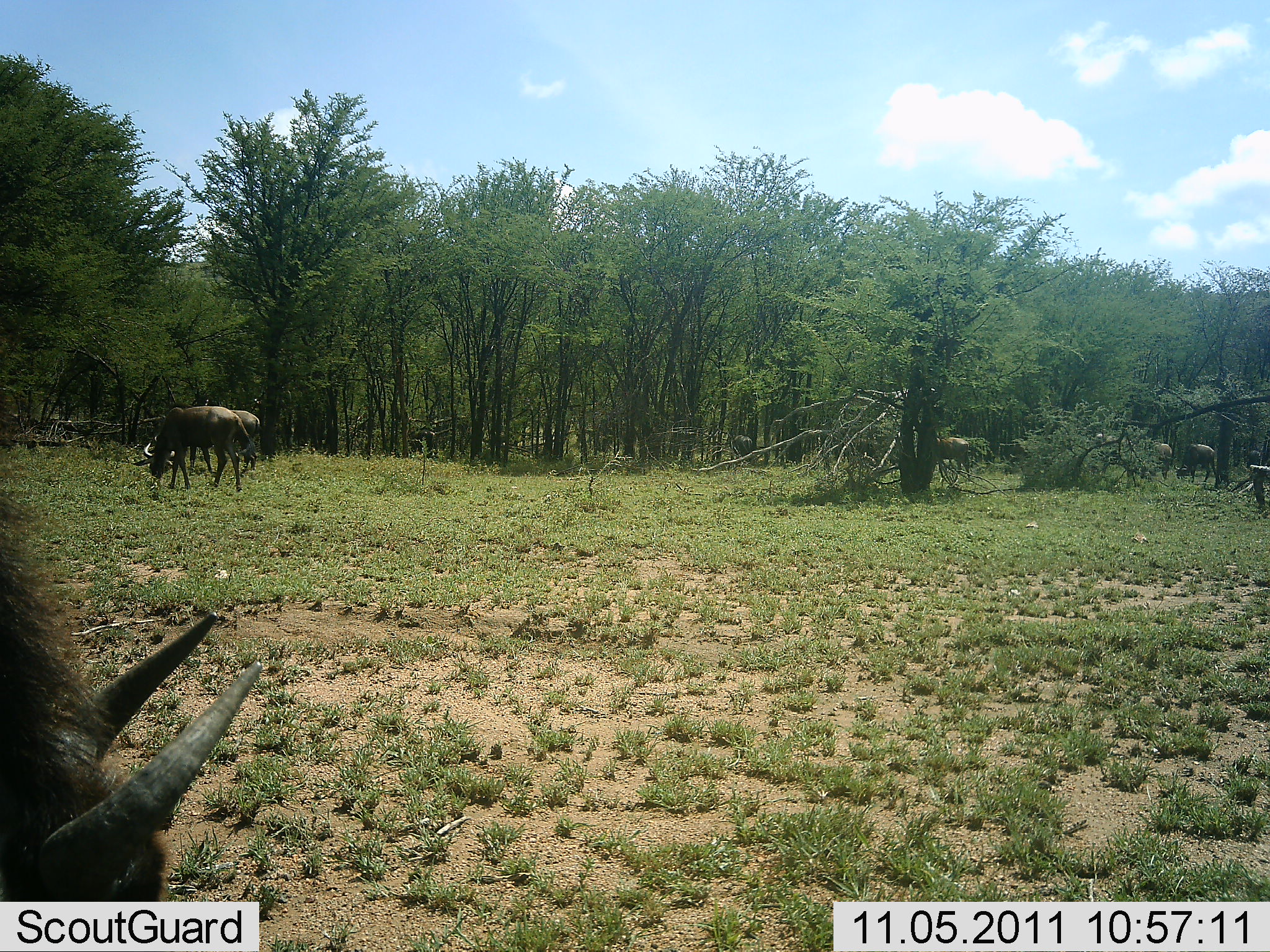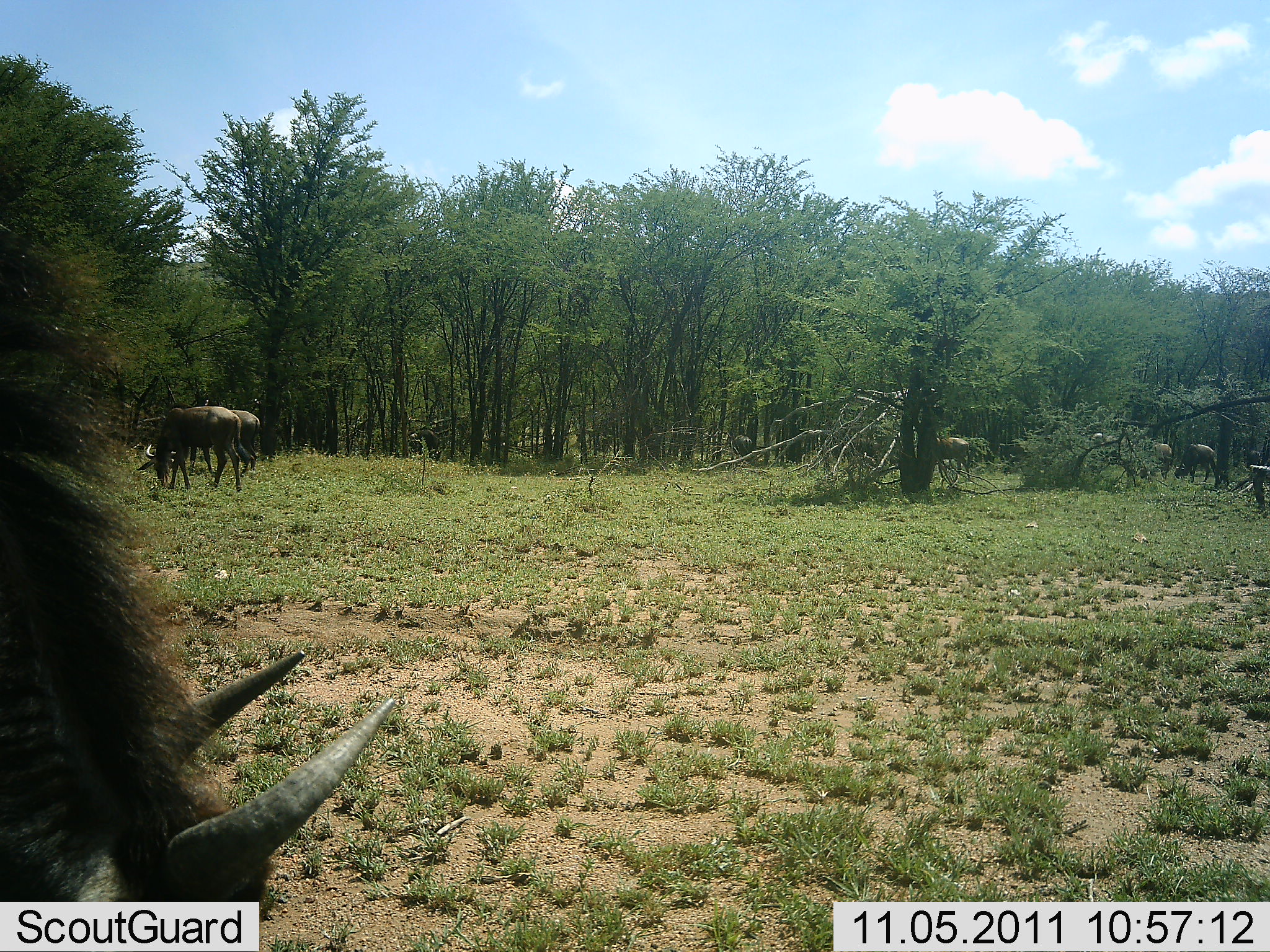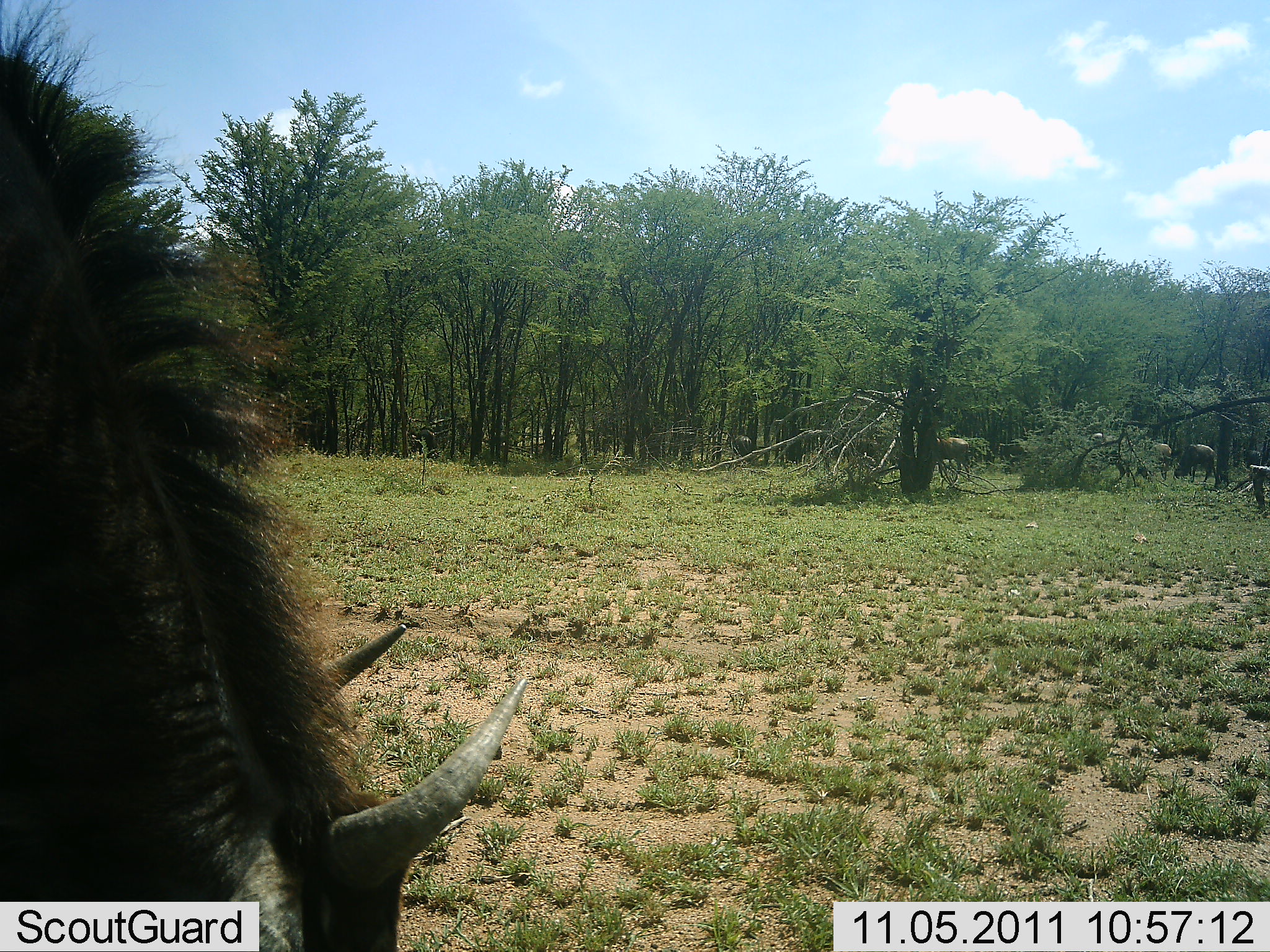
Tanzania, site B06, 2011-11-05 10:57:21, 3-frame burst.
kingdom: Animalia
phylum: Chordata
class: Mammalia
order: Artiodactyla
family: Bovidae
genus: Connochaetes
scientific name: Connochaetes taurinus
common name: blue wildebeest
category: wildebeest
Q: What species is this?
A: Wildebeest (blue wildebeest) (Connochaetes taurinus).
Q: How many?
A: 8.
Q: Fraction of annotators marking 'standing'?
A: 58%.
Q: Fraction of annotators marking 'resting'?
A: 0%.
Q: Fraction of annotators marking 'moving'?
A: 42%.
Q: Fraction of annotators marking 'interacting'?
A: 0%.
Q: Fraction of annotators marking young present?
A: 0%.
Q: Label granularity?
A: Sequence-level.